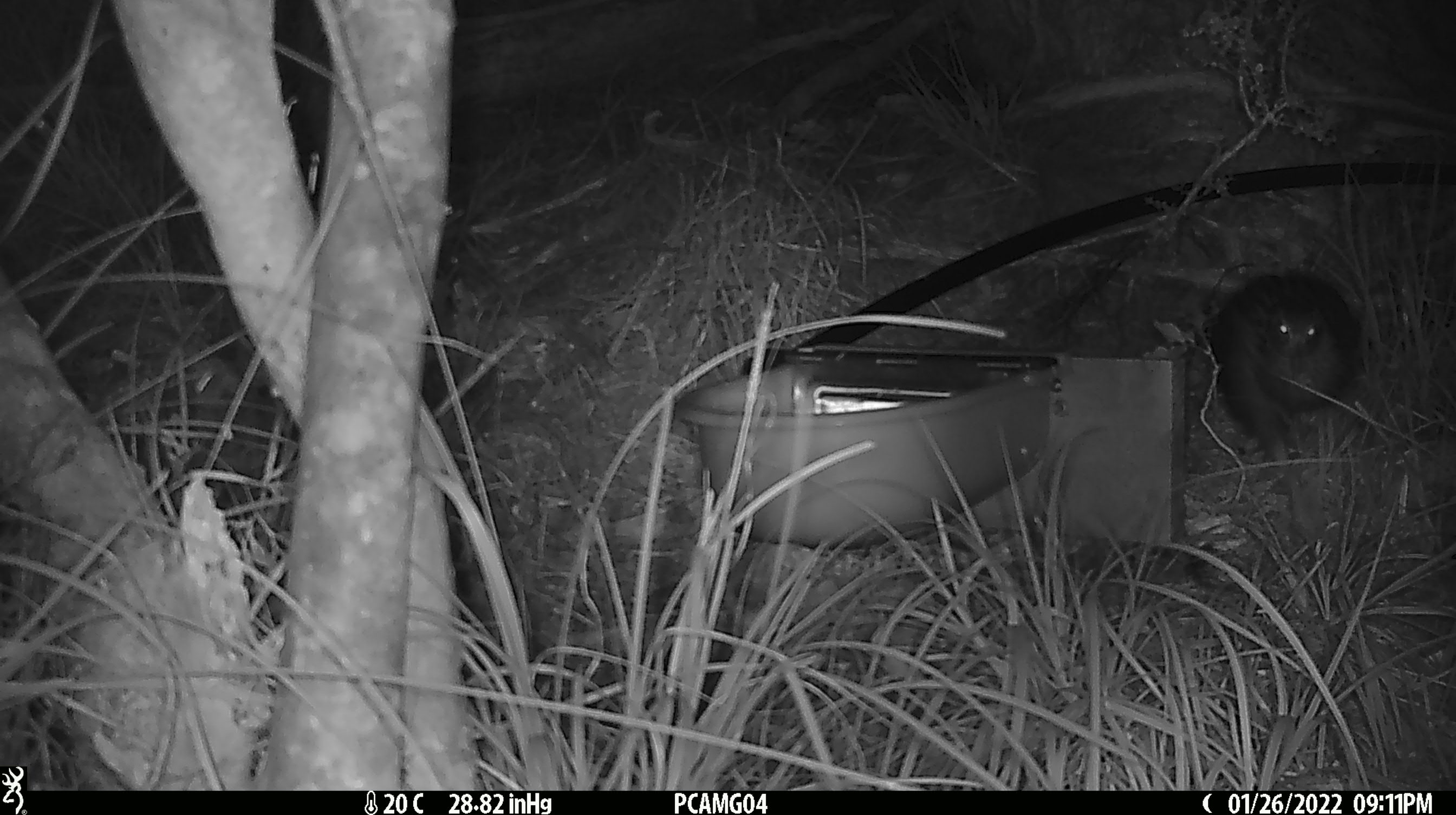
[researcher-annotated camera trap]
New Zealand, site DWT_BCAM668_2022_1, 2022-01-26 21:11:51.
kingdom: Animalia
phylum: Chordata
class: Aves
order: Gruiformes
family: Rallidae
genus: Gallirallus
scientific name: Gallirallus australis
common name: weka